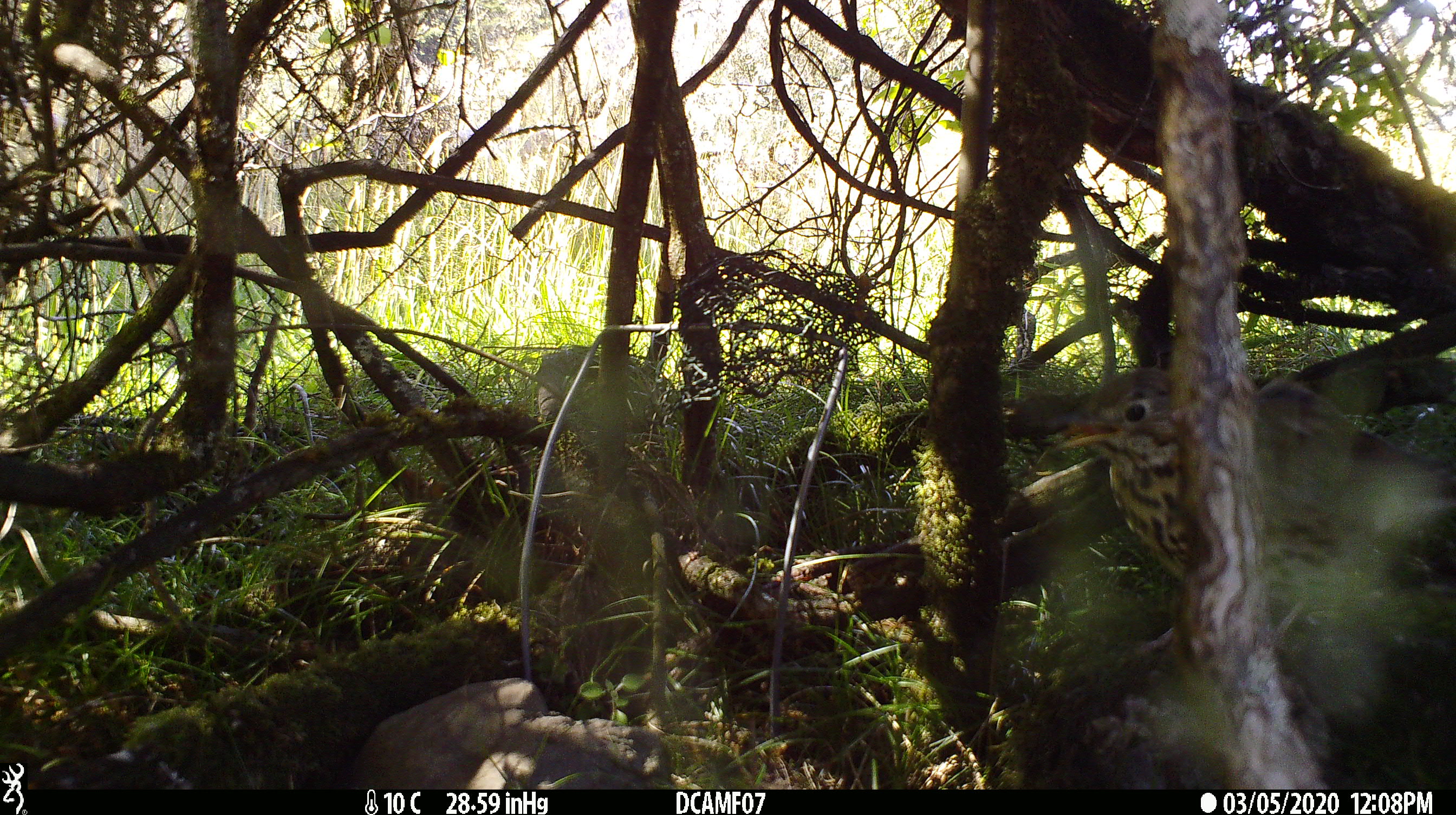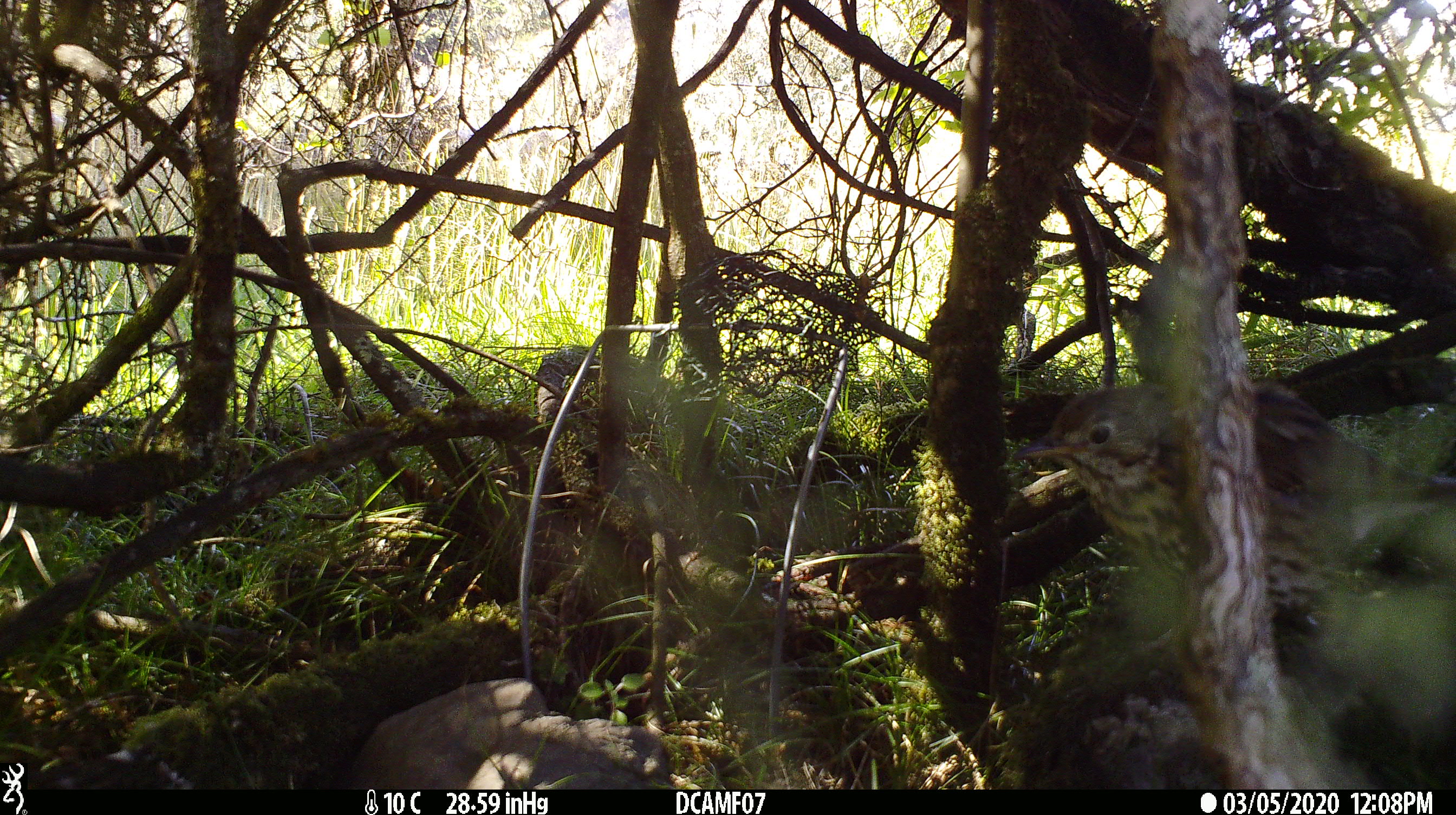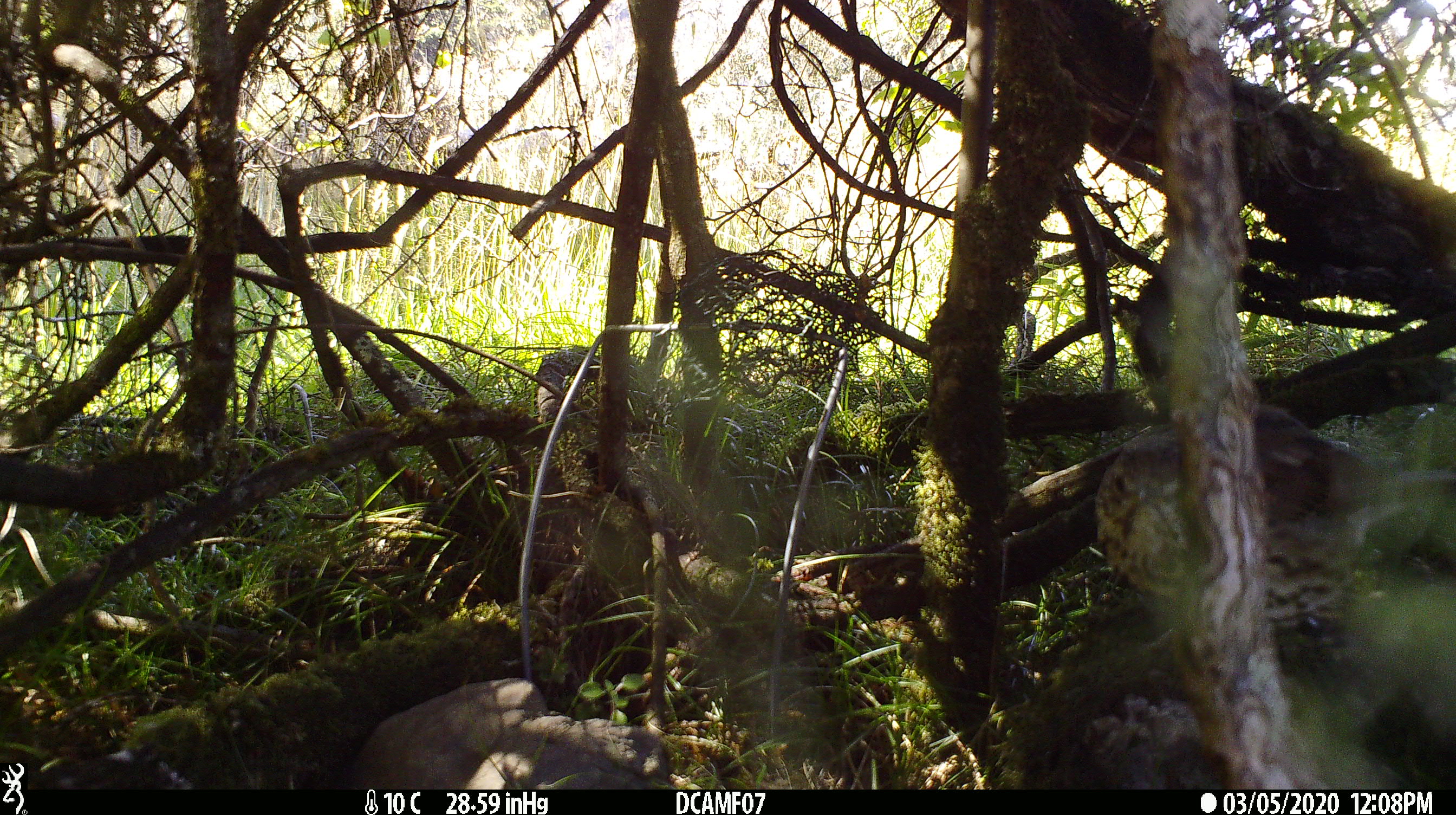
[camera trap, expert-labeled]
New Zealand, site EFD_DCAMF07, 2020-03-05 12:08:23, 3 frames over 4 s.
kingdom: Animalia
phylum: Chordata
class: Aves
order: Passeriformes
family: Turdidae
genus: Turdus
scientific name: Turdus philomelos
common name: song thrush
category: thrush